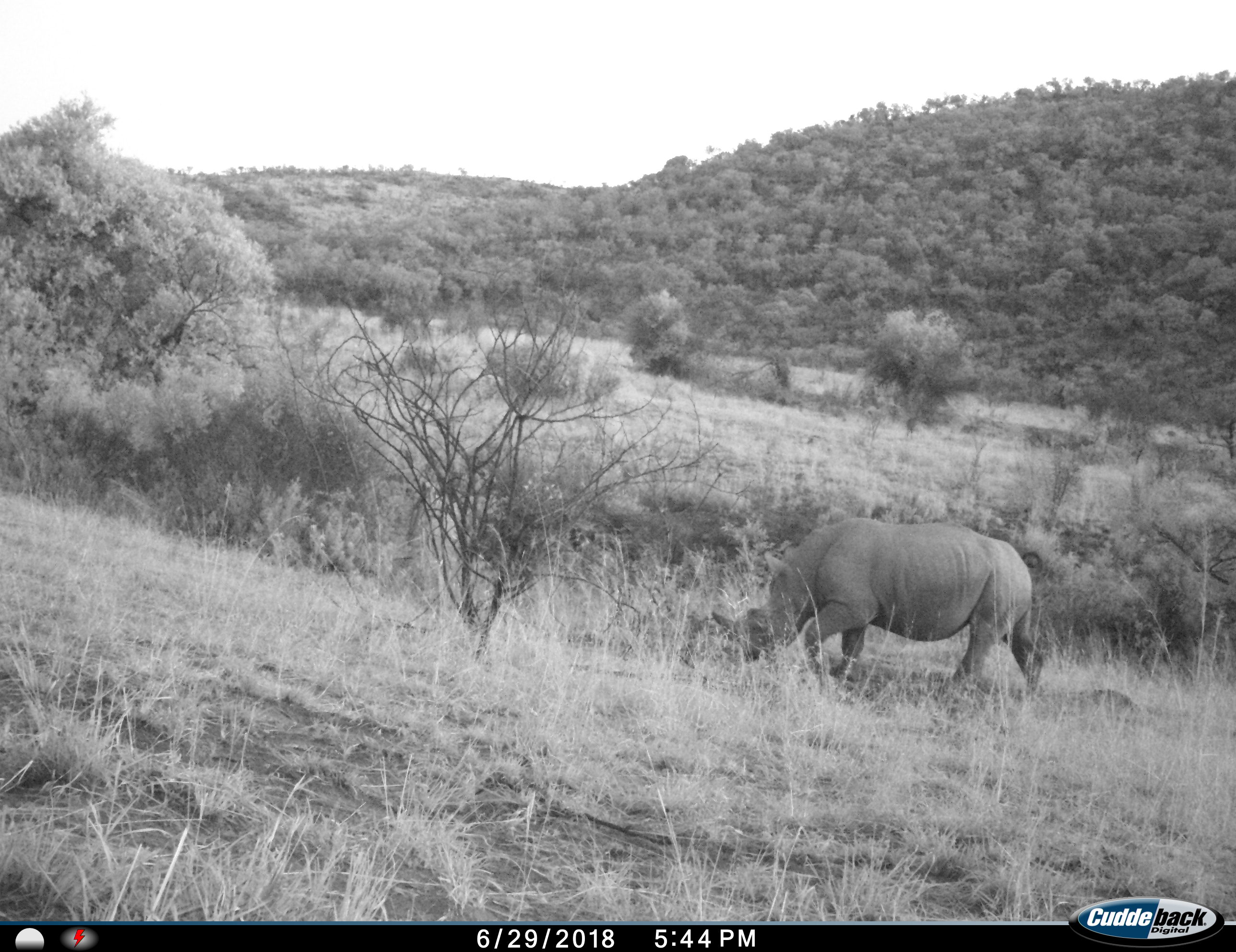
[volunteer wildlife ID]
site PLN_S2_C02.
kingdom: Animalia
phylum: Chordata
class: Mammalia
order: Perissodactyla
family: Rhinocerotidae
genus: Ceratotherium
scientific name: Ceratotherium simum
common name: white rhinoceros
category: rhinoceroswhite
Rhinoceroswhite (white rhinoceros) (Ceratotherium simum), count 1. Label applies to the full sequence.